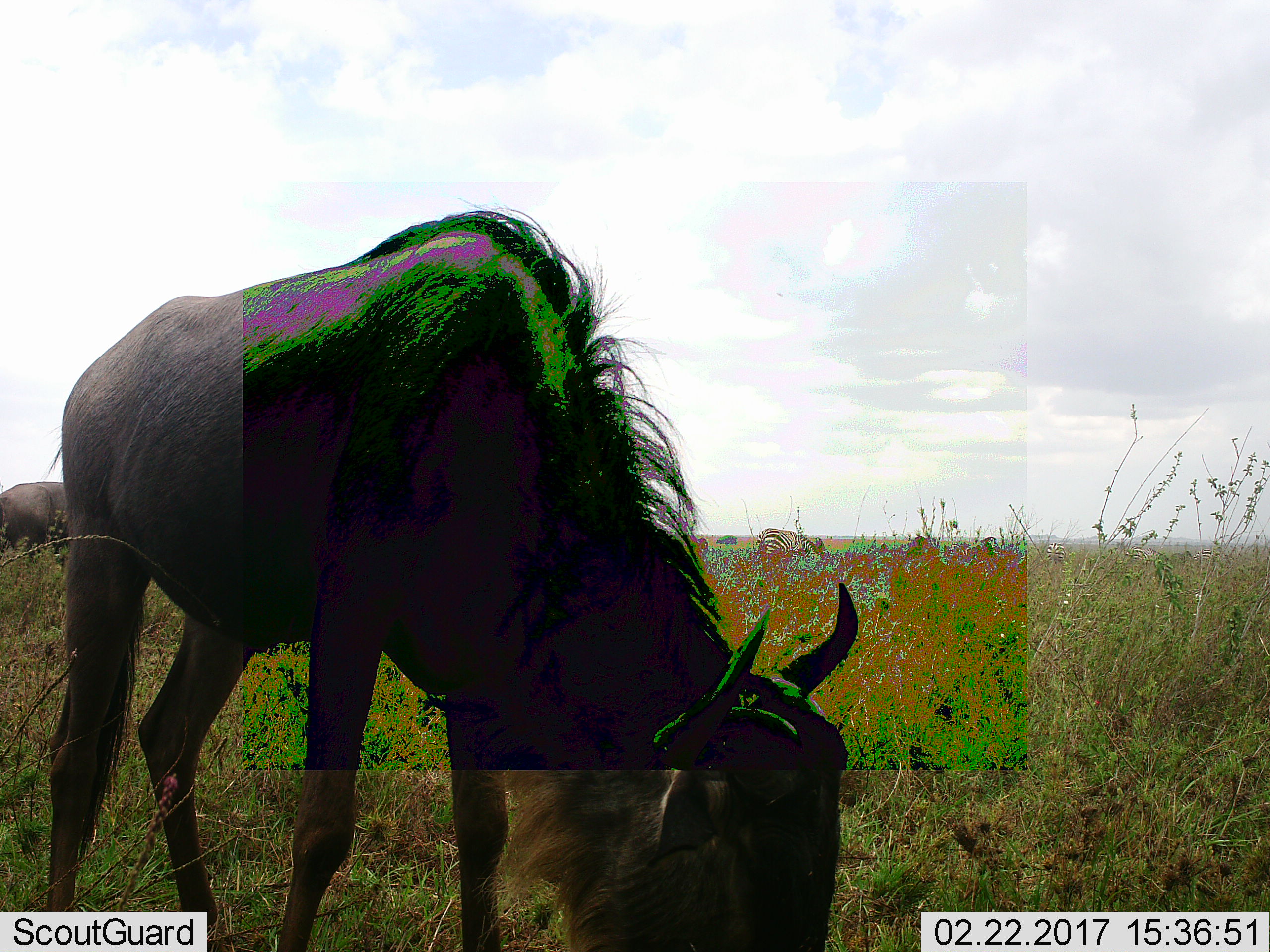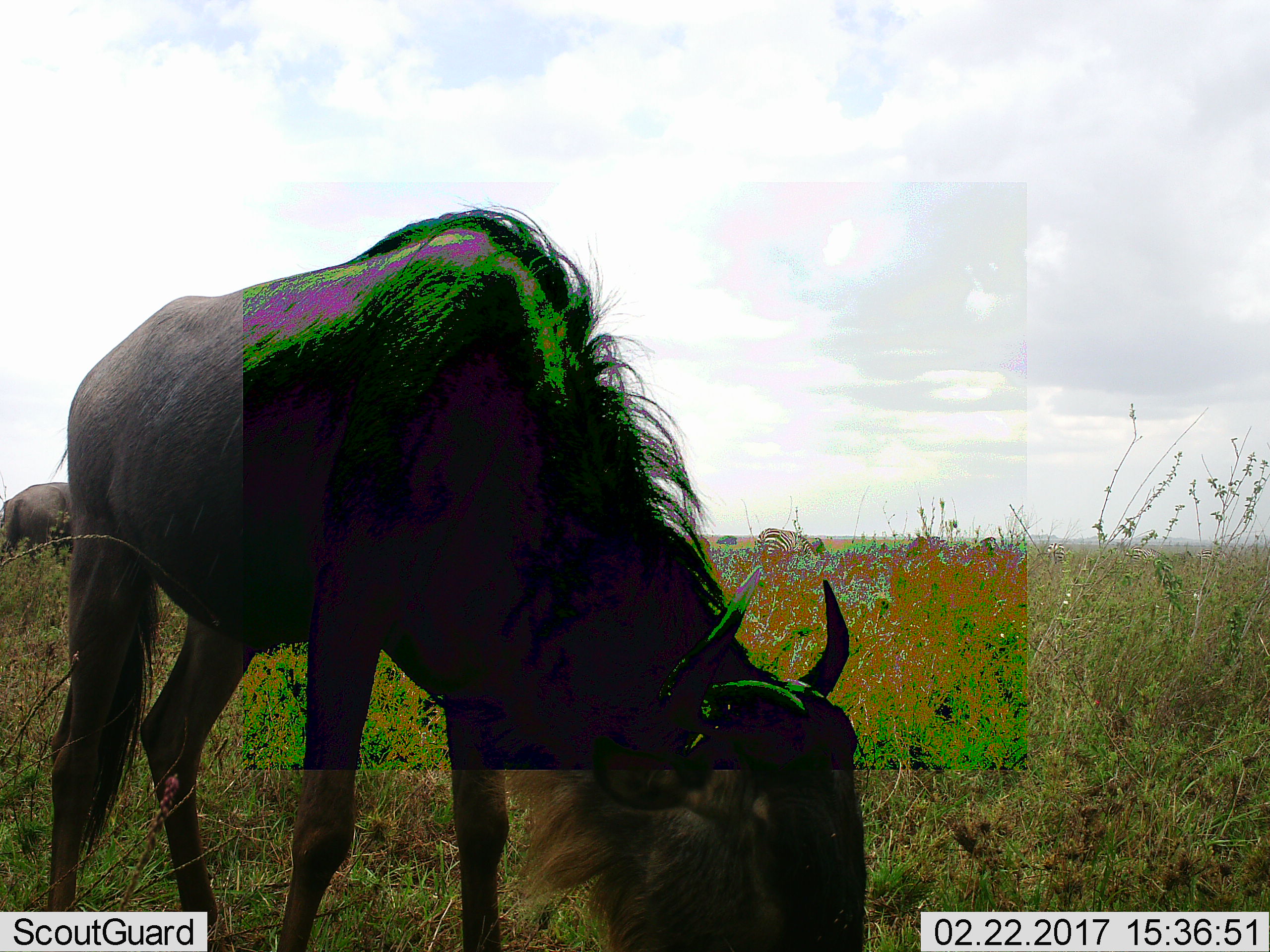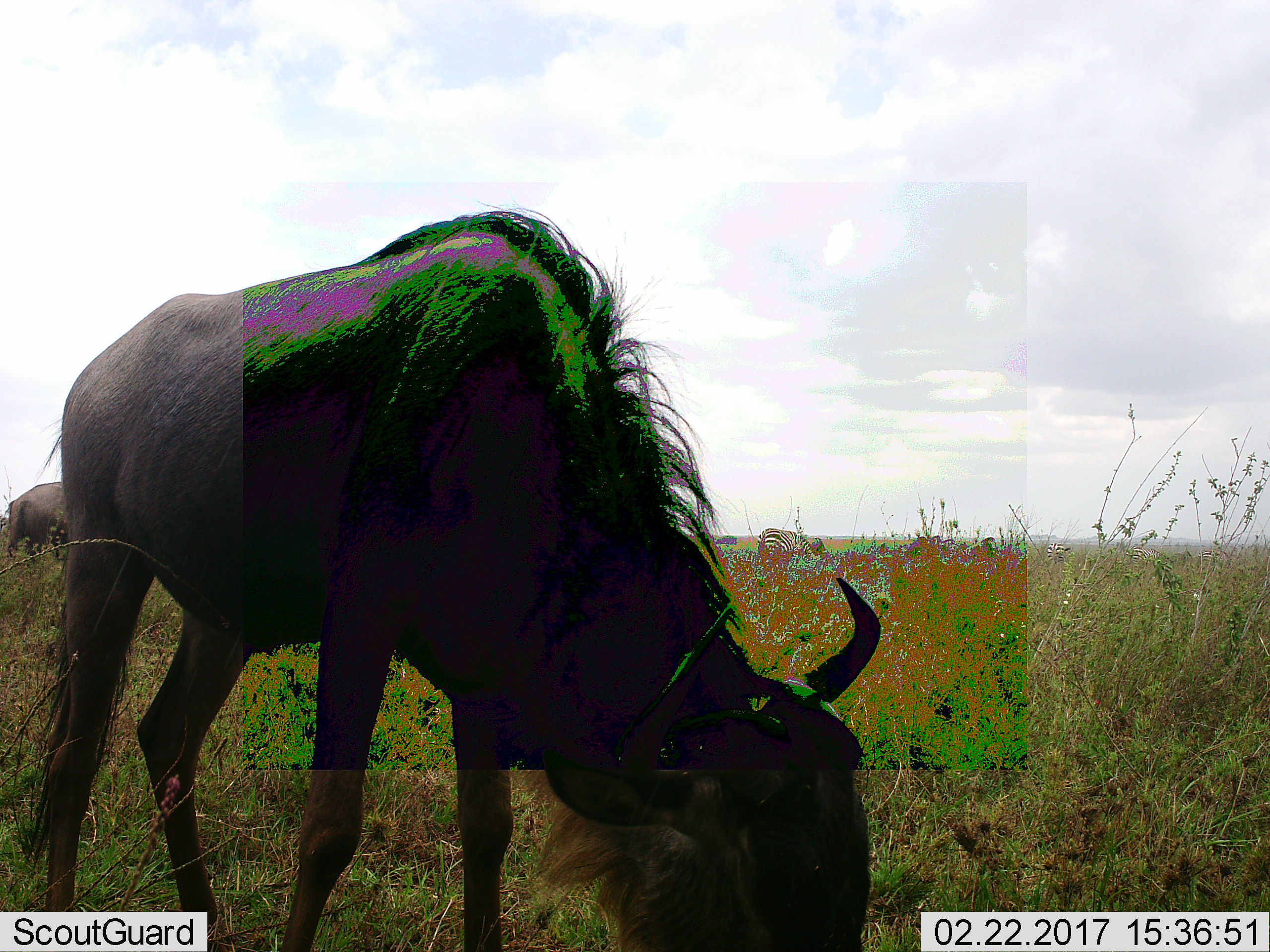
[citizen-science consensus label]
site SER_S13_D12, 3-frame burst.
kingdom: Animalia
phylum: Chordata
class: Mammalia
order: Artiodactyla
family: Bovidae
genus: Connochaetes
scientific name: Connochaetes taurinus taurinus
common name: blue wildebeest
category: wildebeestblue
Wildebeestblue (blue wildebeest) (Connochaetes taurinus taurinus), count 2. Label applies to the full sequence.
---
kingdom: Animalia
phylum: Chordata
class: Mammalia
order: Perissodactyla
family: Equidae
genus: Equus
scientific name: Equus quagga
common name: plains zebra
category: zebraplains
Zebraplains (plains zebra) (Equus quagga), count 5. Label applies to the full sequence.